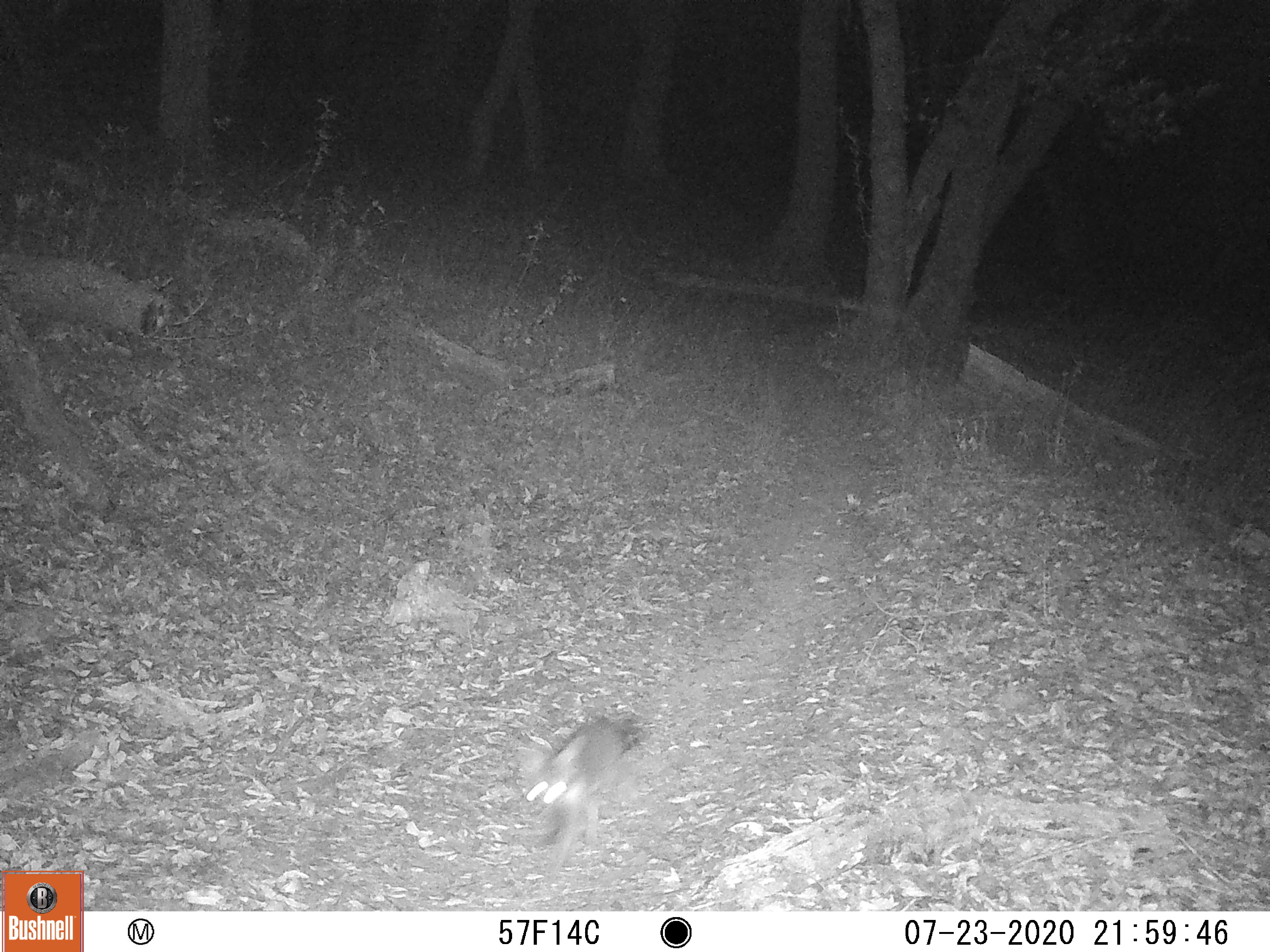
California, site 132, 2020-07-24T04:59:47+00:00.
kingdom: Animalia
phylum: Chordata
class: Mammalia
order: Carnivora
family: Canidae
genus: Urocyon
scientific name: Urocyon cinereoargenteus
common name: gray fox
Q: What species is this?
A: Gray fox (Urocyon cinereoargenteus).